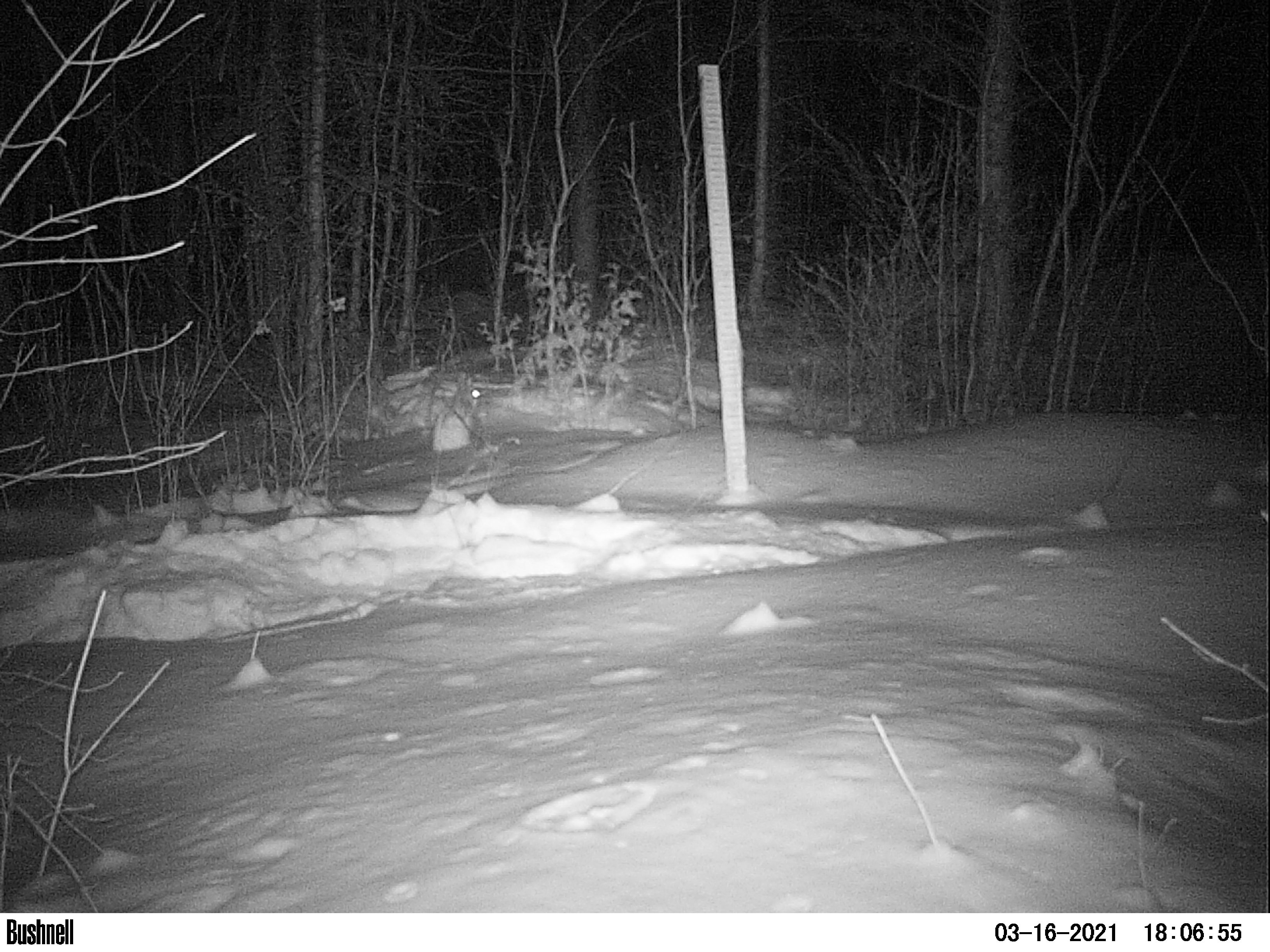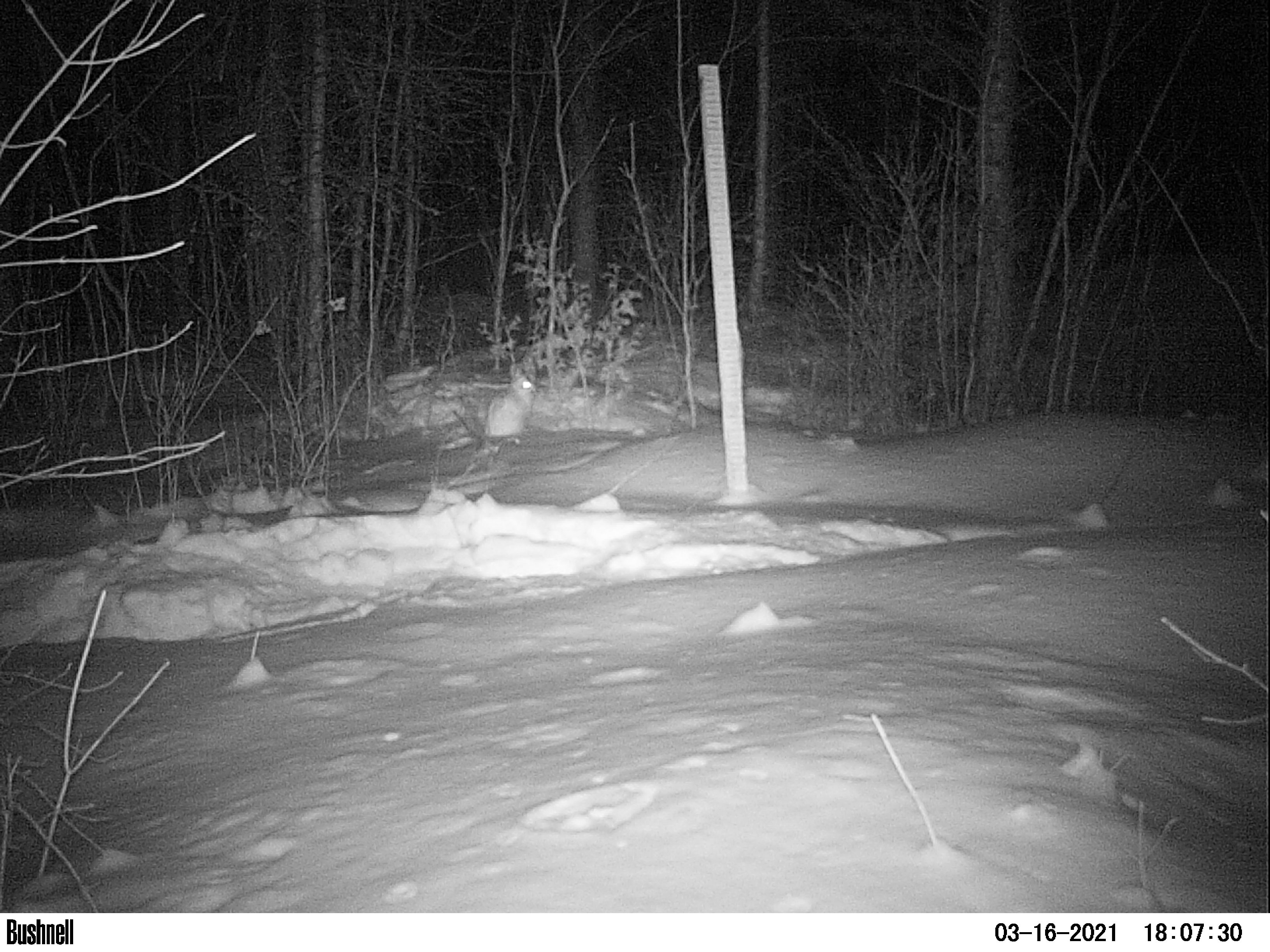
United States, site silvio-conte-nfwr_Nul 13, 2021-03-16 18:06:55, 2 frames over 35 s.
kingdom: Animalia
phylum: Chordata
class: Mammalia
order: Lagomorpha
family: Leporidae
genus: Lepus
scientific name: Lepus americanus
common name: snowshoe hare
Snowshoe hare (Lepus americanus).